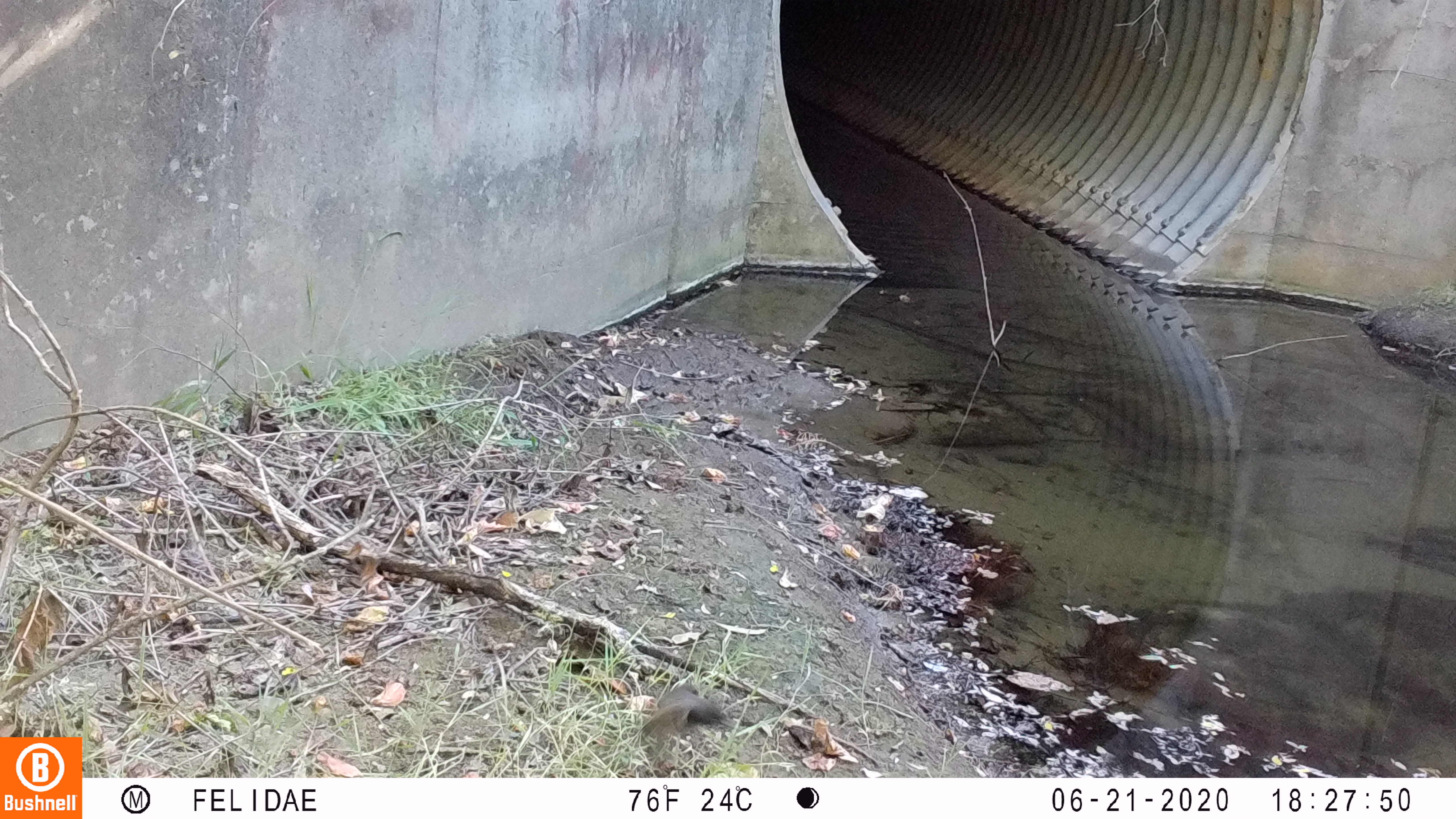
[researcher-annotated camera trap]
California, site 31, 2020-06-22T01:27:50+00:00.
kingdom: Animalia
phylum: Chordata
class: Aves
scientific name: Aves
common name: bird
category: unknown bird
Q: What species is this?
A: Unknown bird (bird) (Aves).